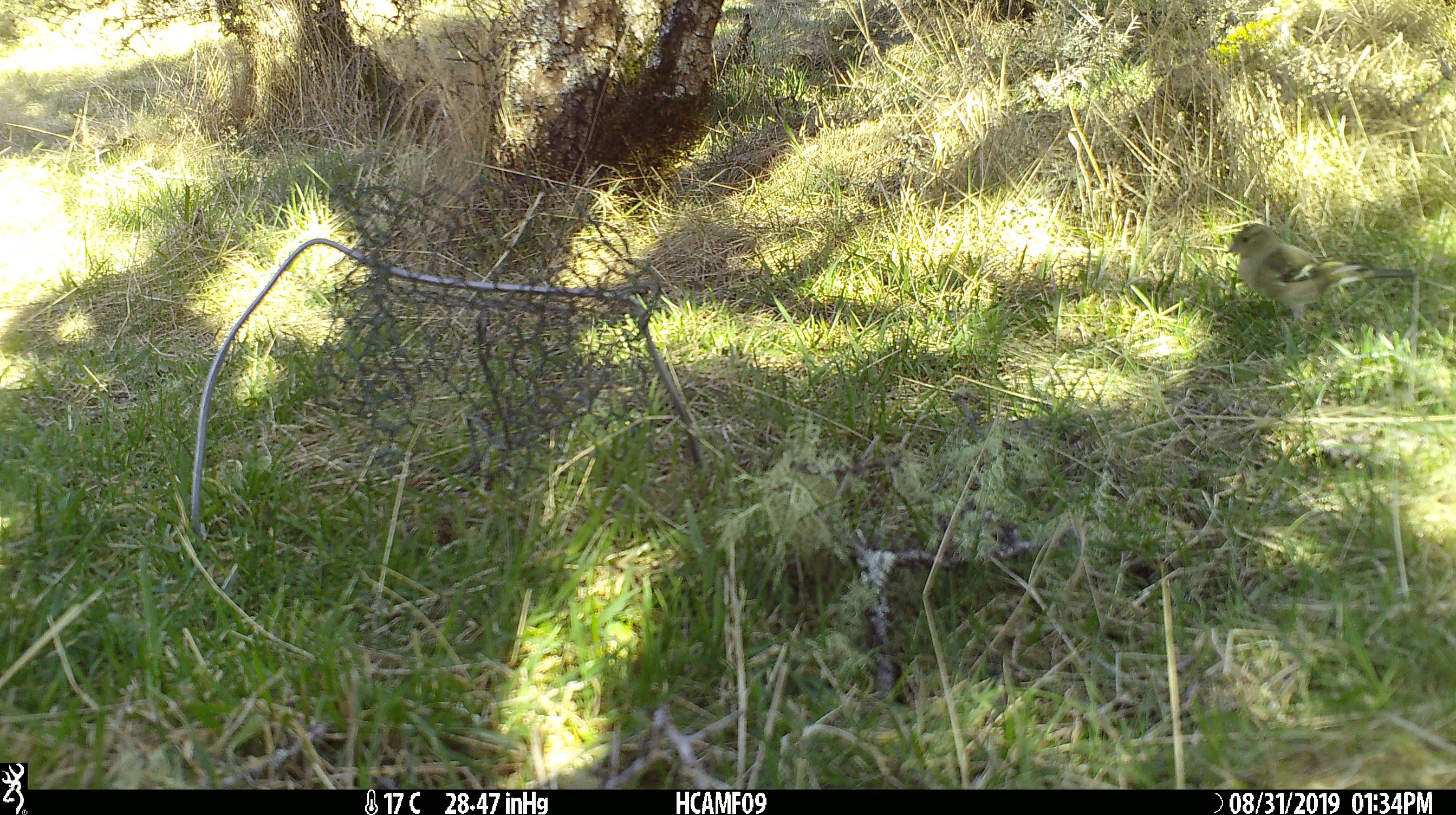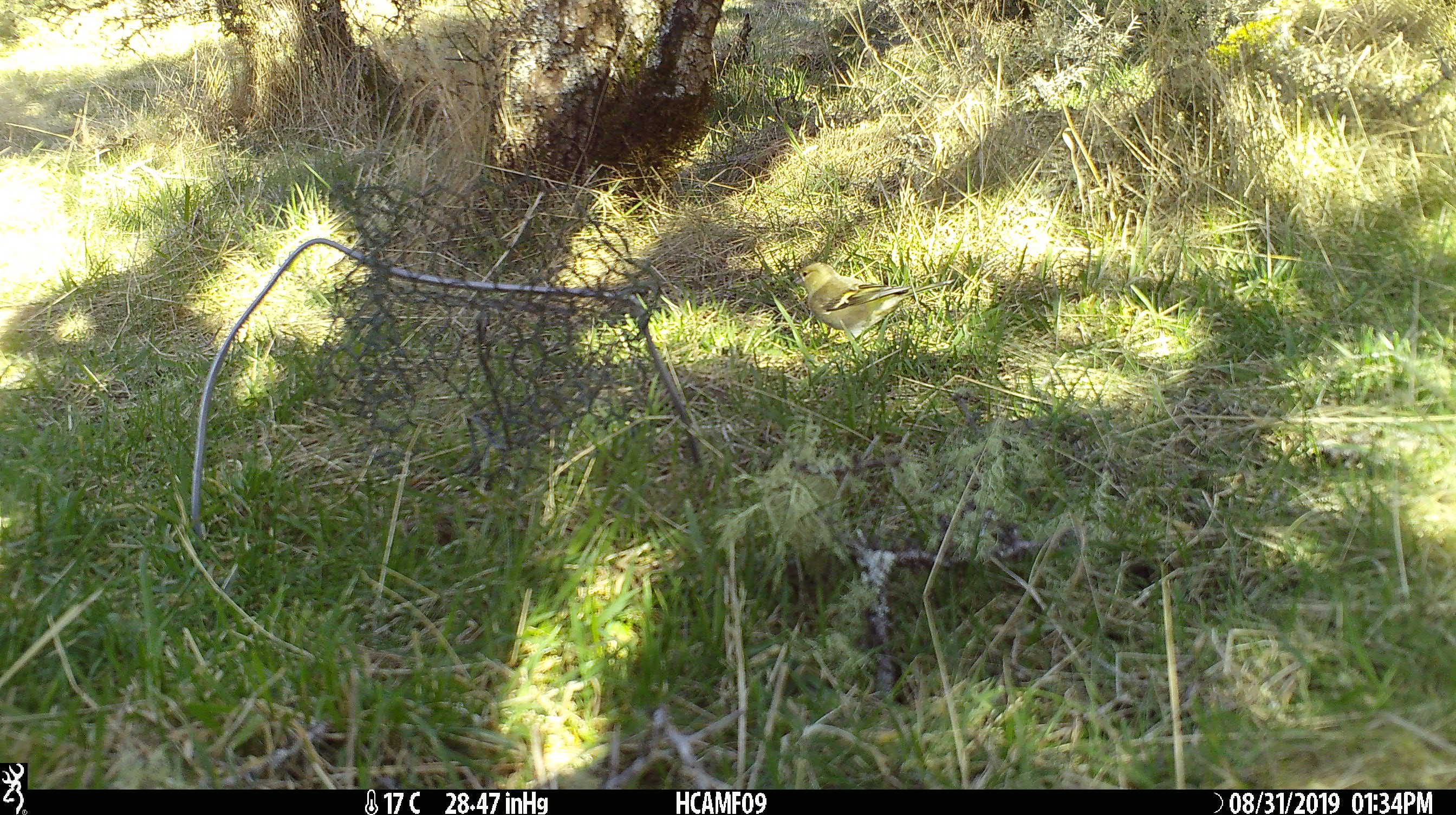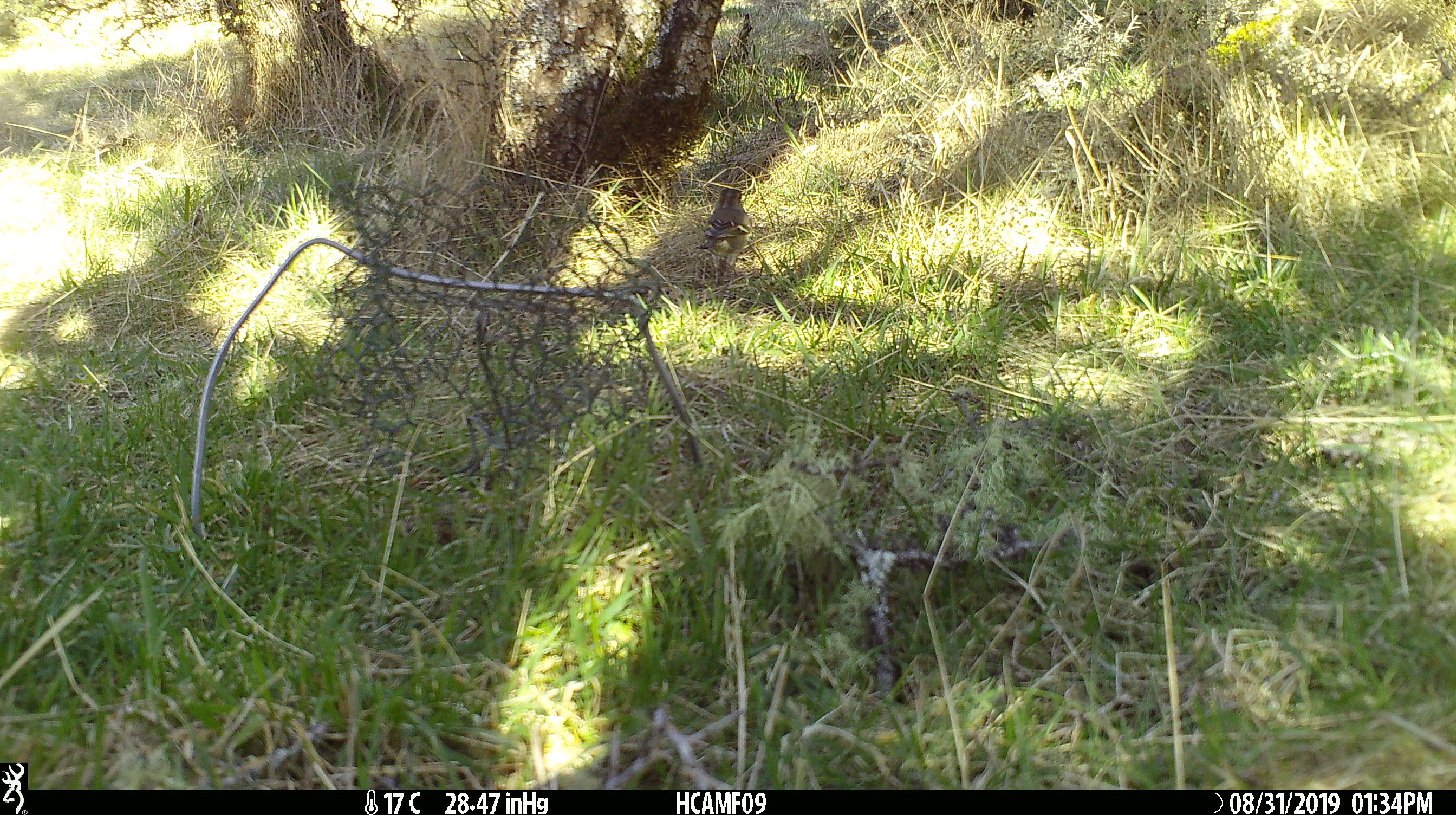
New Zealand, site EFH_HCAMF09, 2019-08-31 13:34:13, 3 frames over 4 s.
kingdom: Animalia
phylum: Chordata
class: Aves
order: Passeriformes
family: Fringillidae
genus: Fringilla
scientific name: Fringilla coelebs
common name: common chaffinch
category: chaffinch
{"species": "chaffinch (common chaffinch) (Fringilla coelebs)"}